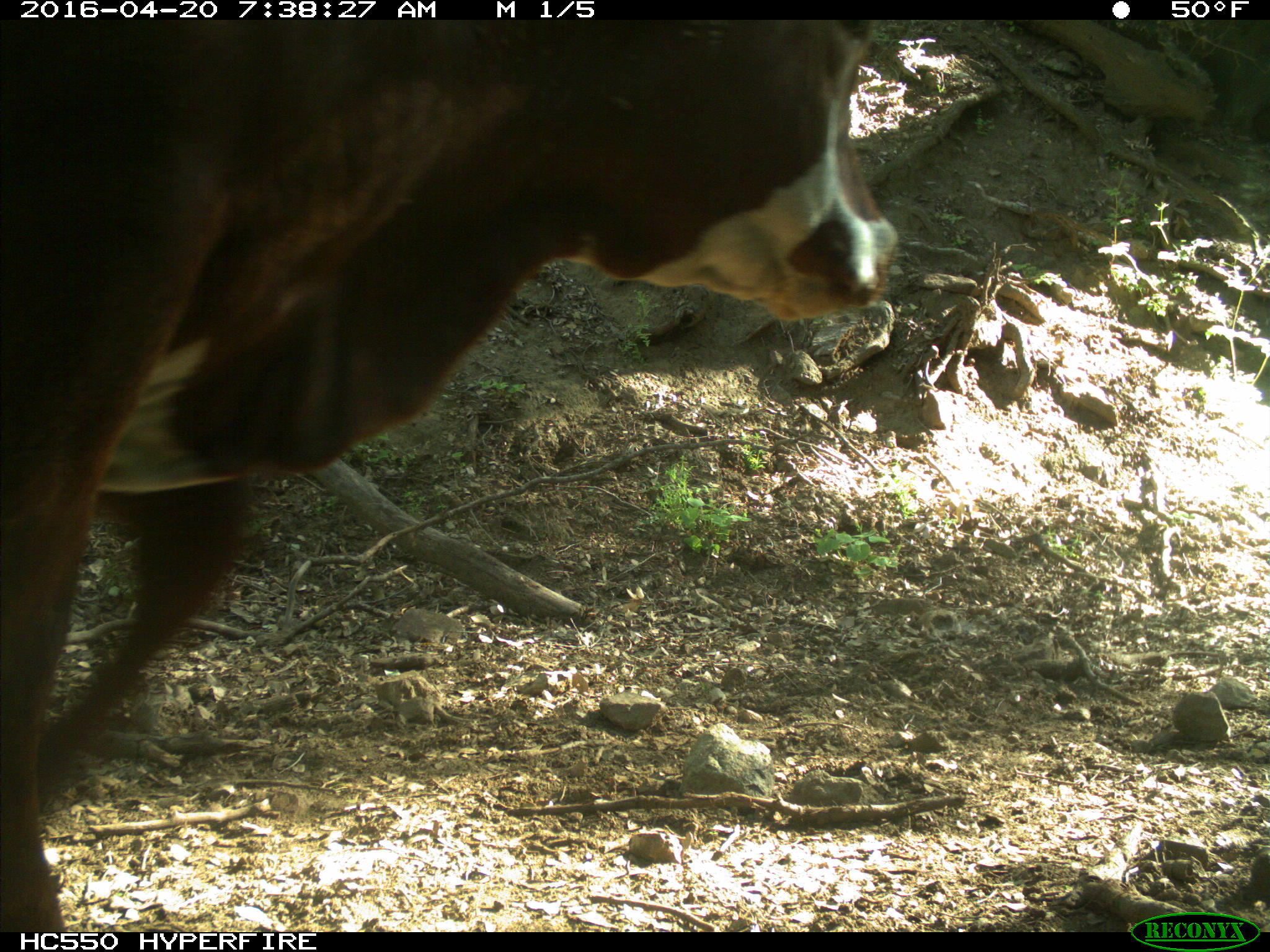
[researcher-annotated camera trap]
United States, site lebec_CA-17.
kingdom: Animalia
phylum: Chordata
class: Mammalia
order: Artiodactyla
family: Bovidae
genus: Bos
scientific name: Bos taurus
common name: domestic cow